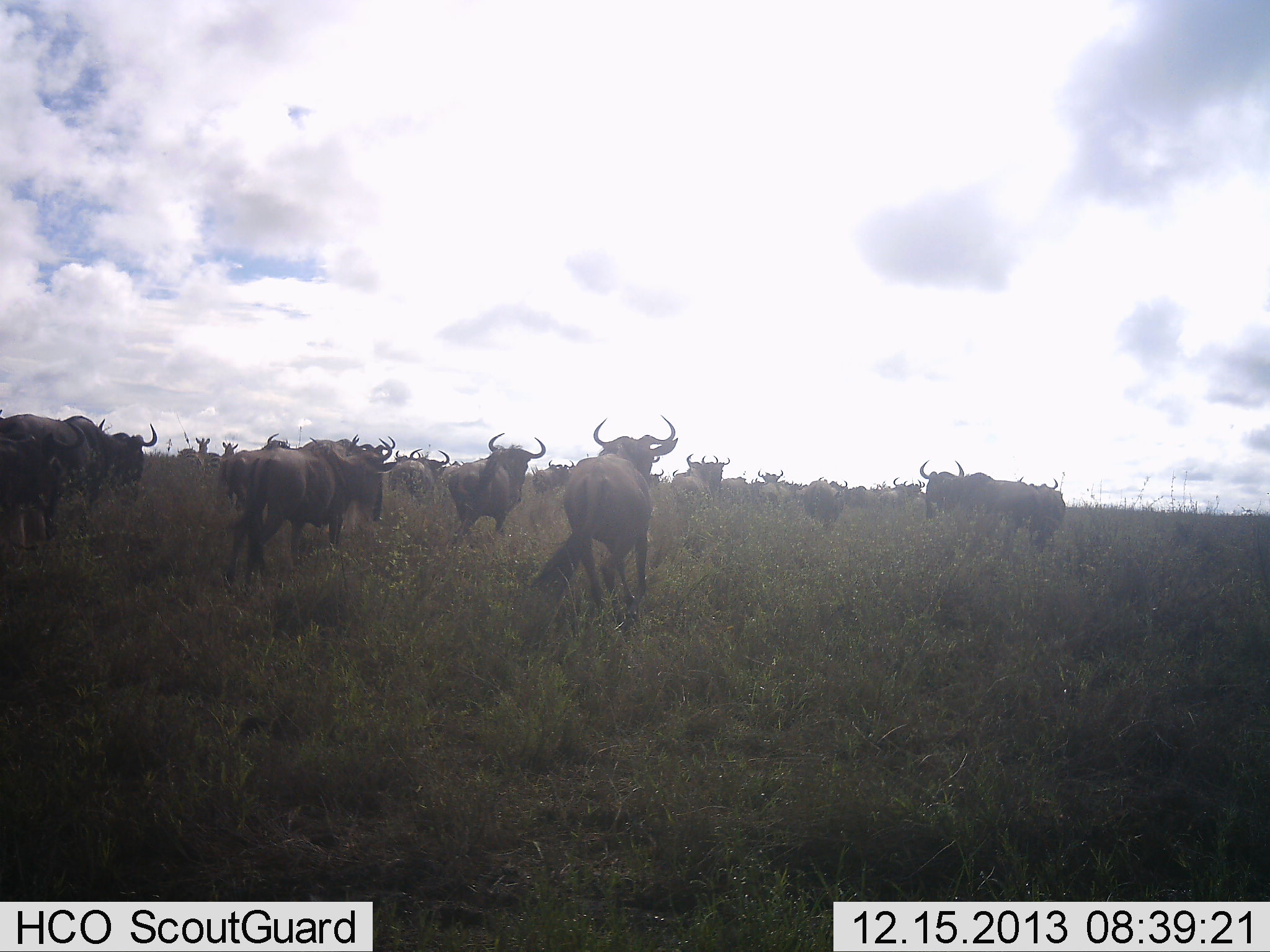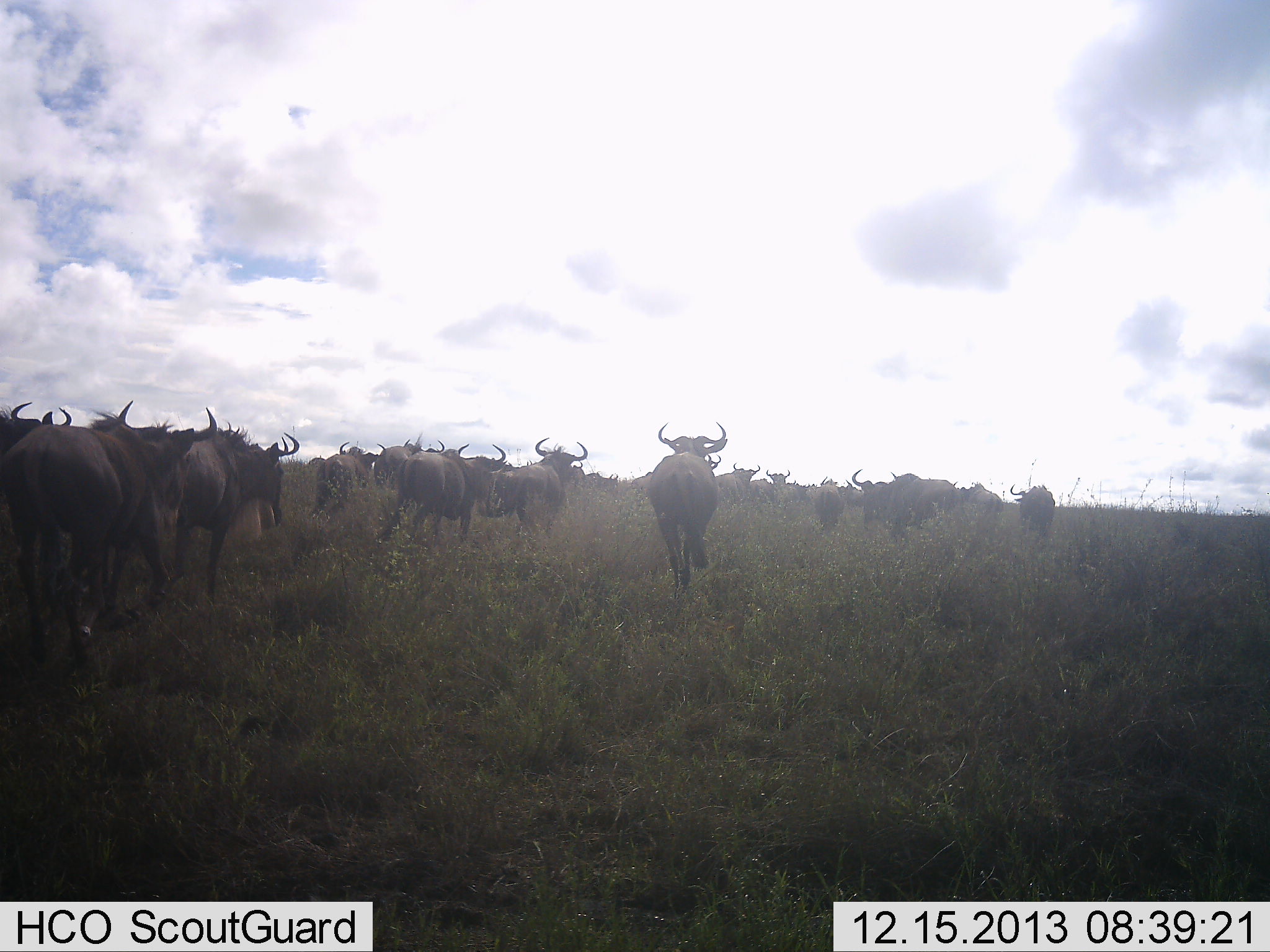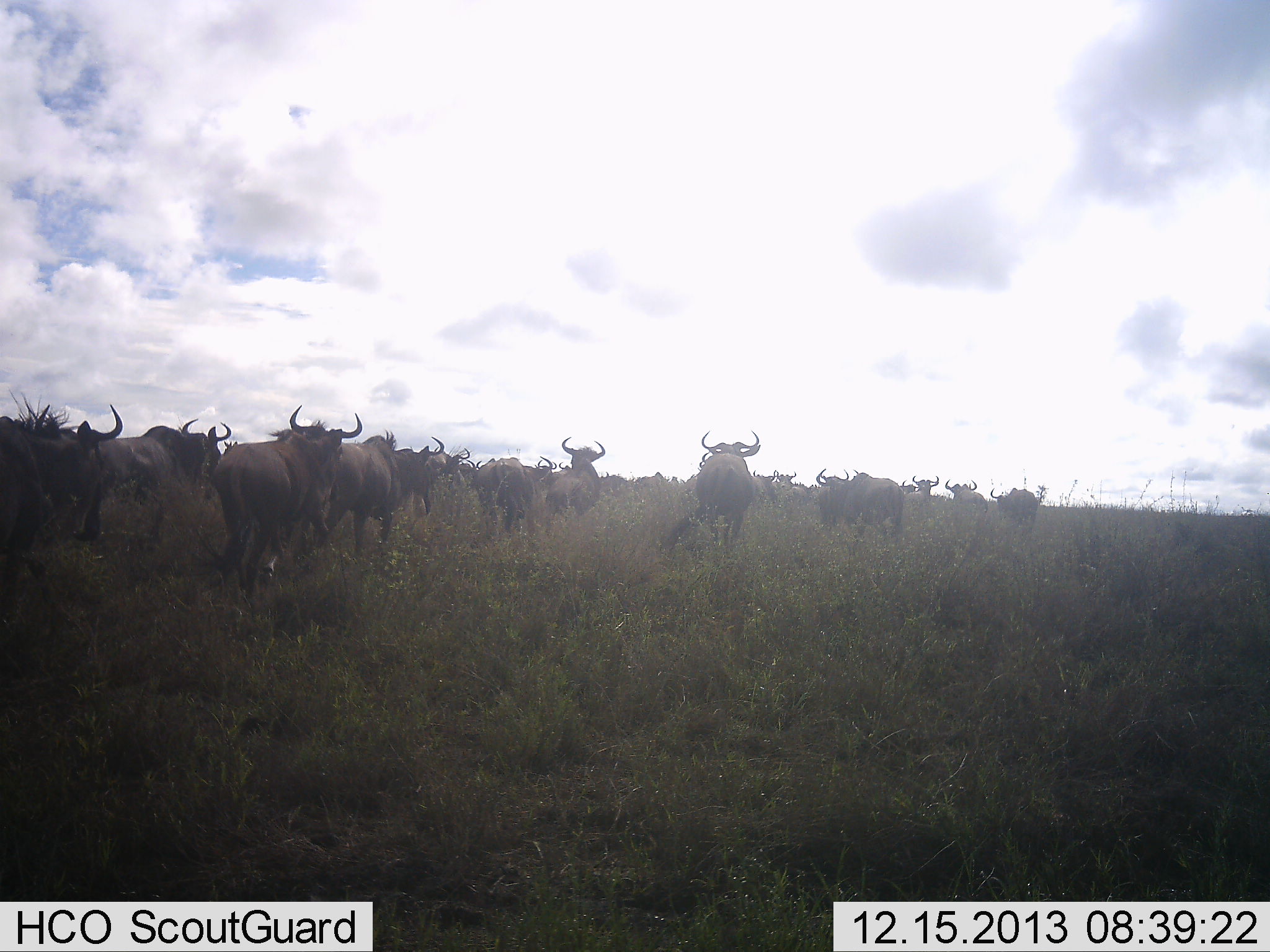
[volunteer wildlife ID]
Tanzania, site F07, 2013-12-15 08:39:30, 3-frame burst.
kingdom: Animalia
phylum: Chordata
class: Mammalia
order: Artiodactyla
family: Bovidae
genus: Connochaetes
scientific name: Connochaetes taurinus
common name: blue wildebeest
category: wildebeest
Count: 11-50.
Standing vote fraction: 0%.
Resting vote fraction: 0%.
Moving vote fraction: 100%.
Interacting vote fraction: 0%.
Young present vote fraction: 0%.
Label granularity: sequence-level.